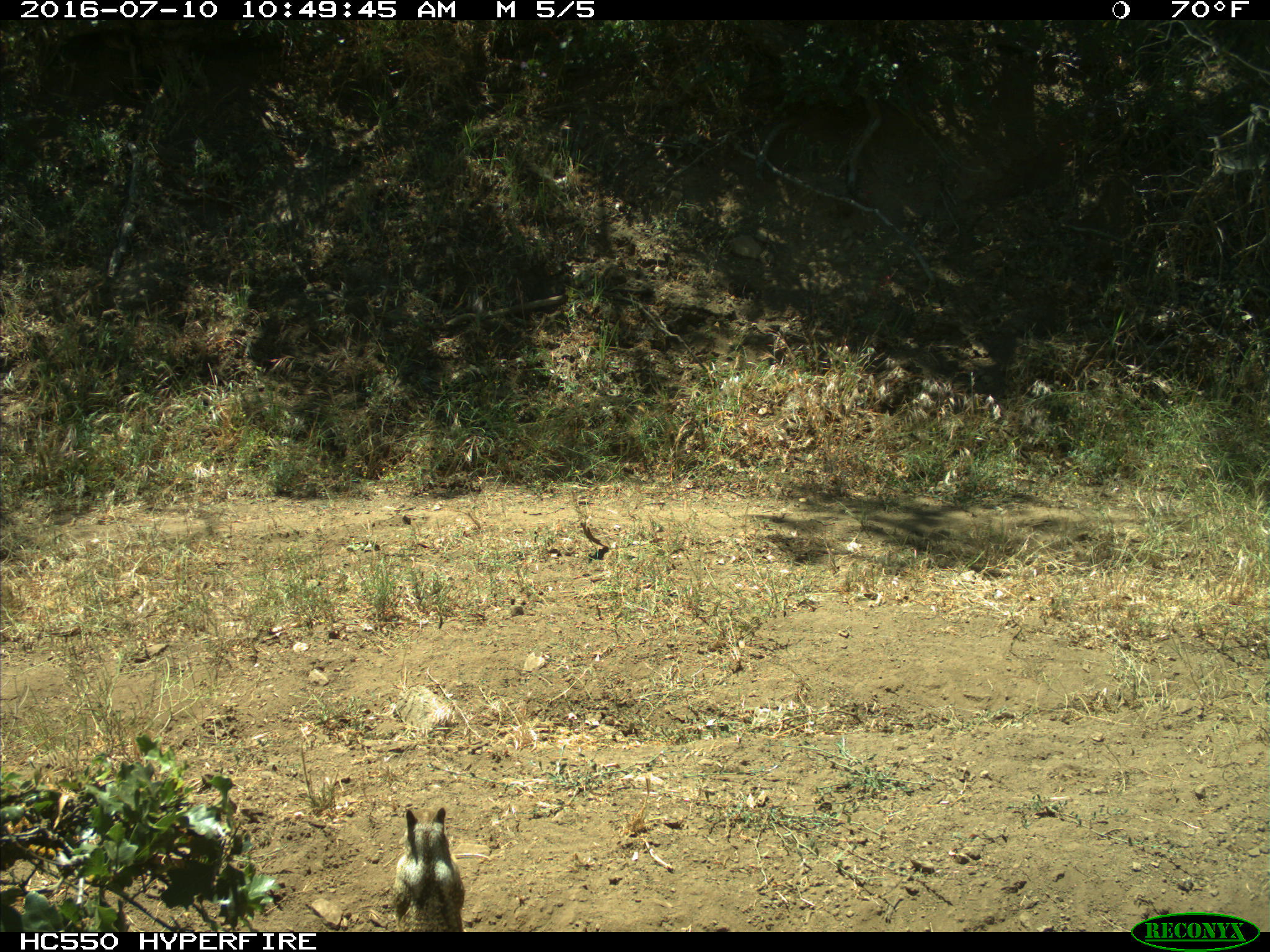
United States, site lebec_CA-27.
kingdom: Animalia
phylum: Chordata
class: Mammalia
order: Rodentia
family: Sciuridae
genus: Otospermophilus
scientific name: Otospermophilus beecheyi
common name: california ground squirrel